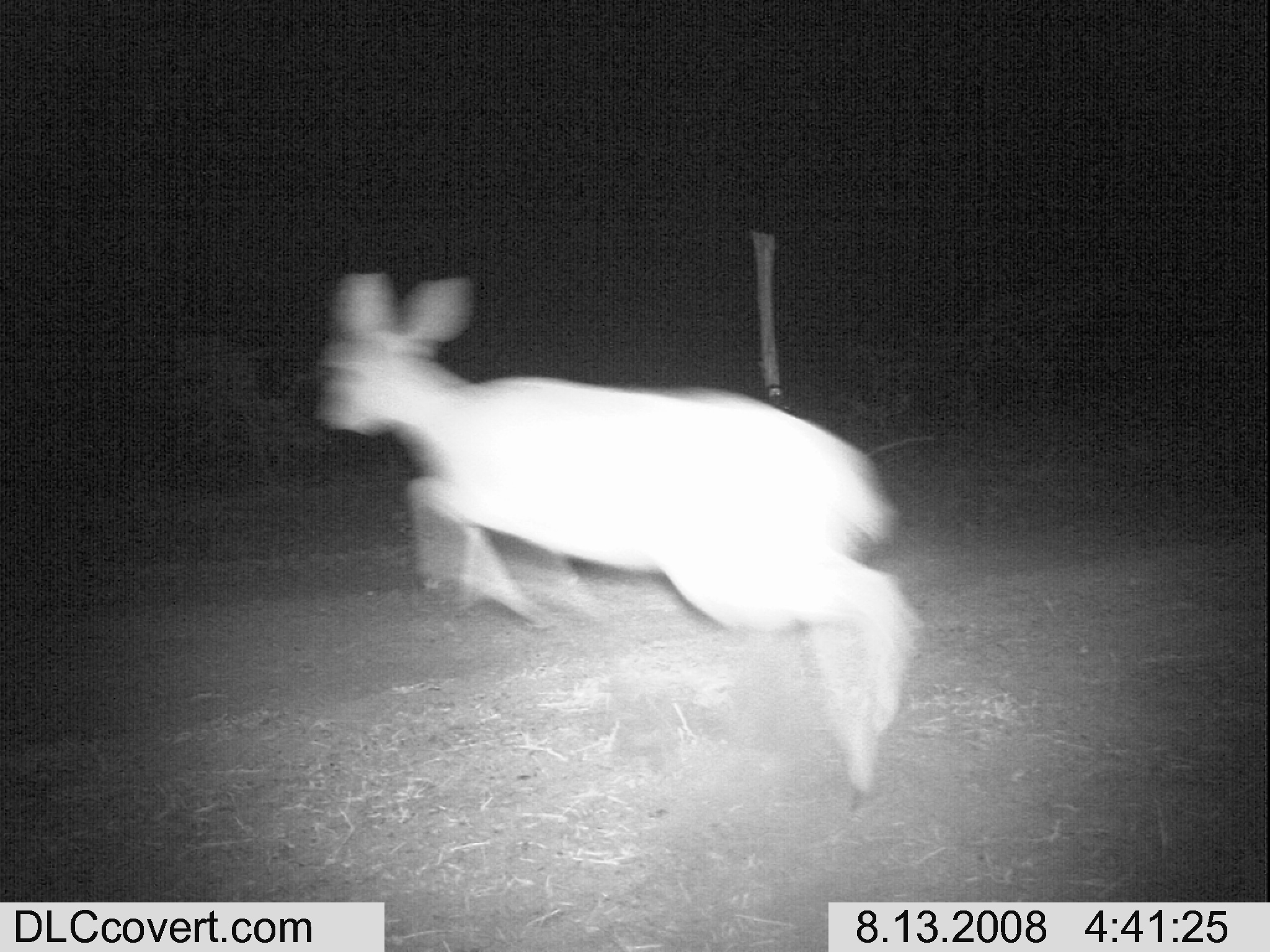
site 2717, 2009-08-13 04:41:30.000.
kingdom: Animalia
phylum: Chordata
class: Mammalia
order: Artiodactyla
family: Bovidae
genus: Raphicerus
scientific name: Raphicerus campestris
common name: steenbok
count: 1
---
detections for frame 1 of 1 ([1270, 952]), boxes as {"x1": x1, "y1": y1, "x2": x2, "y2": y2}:
raphicerus campestris: {"x1": 307, "y1": 266, "x2": 916, "y2": 798}